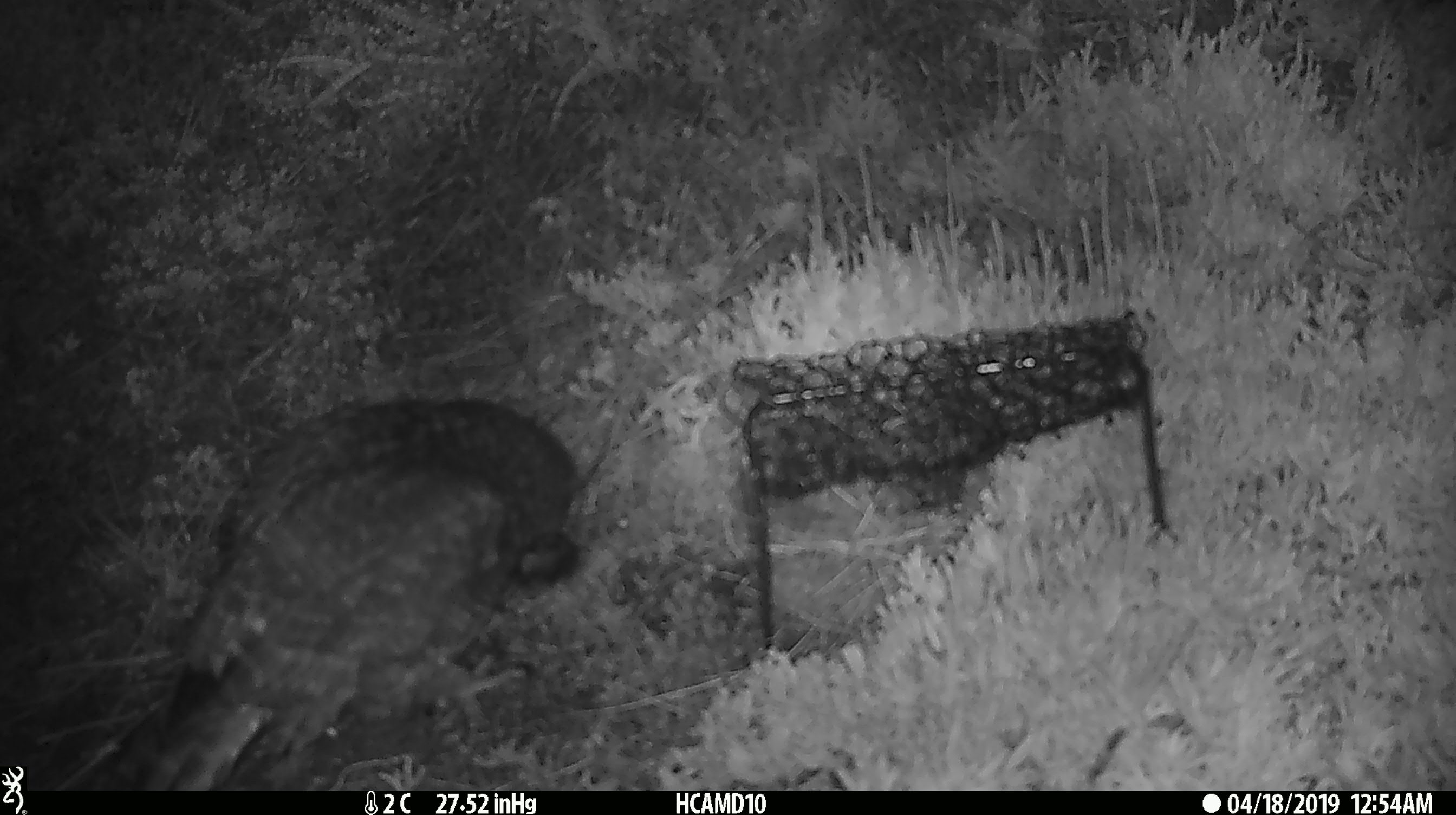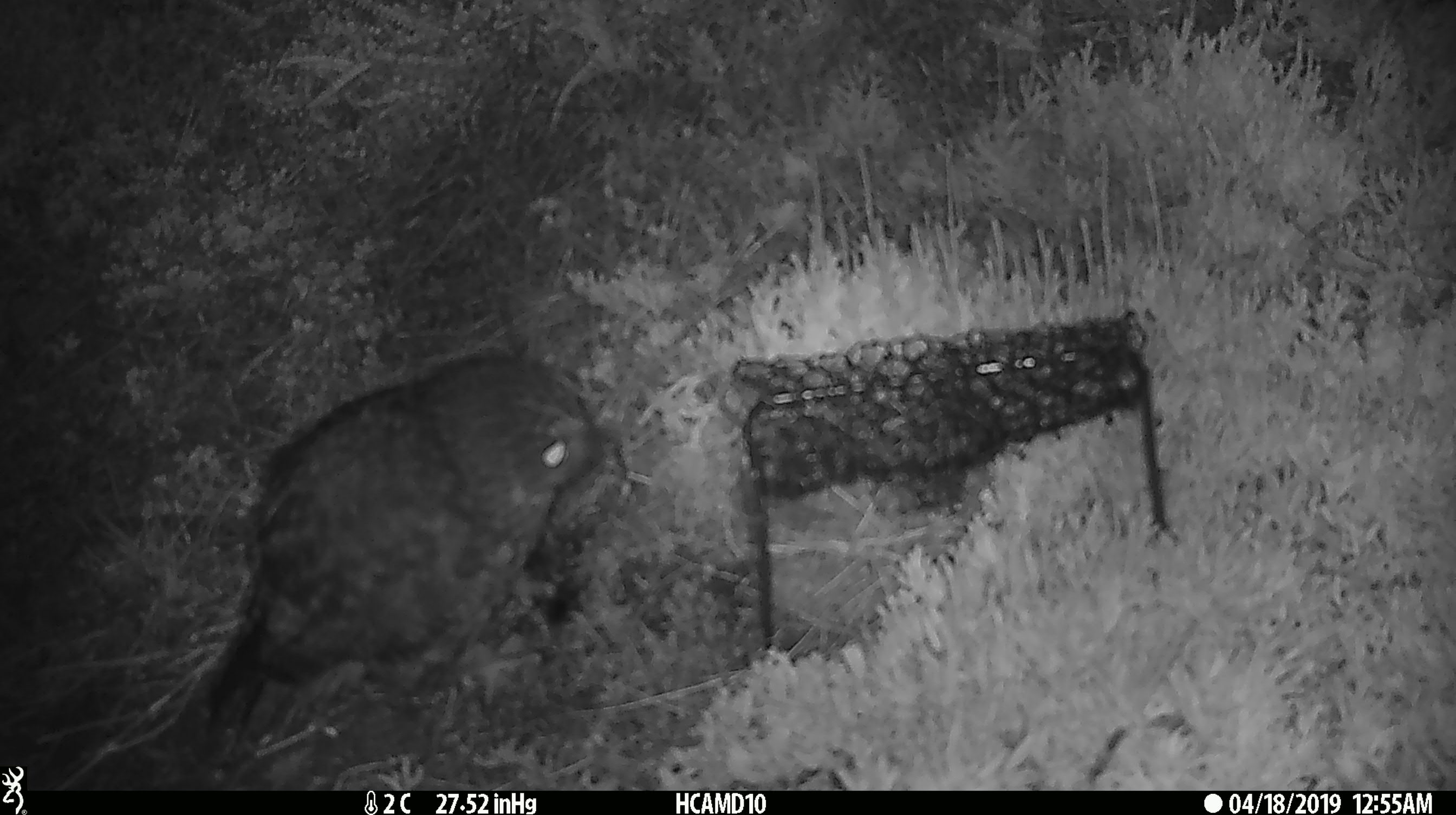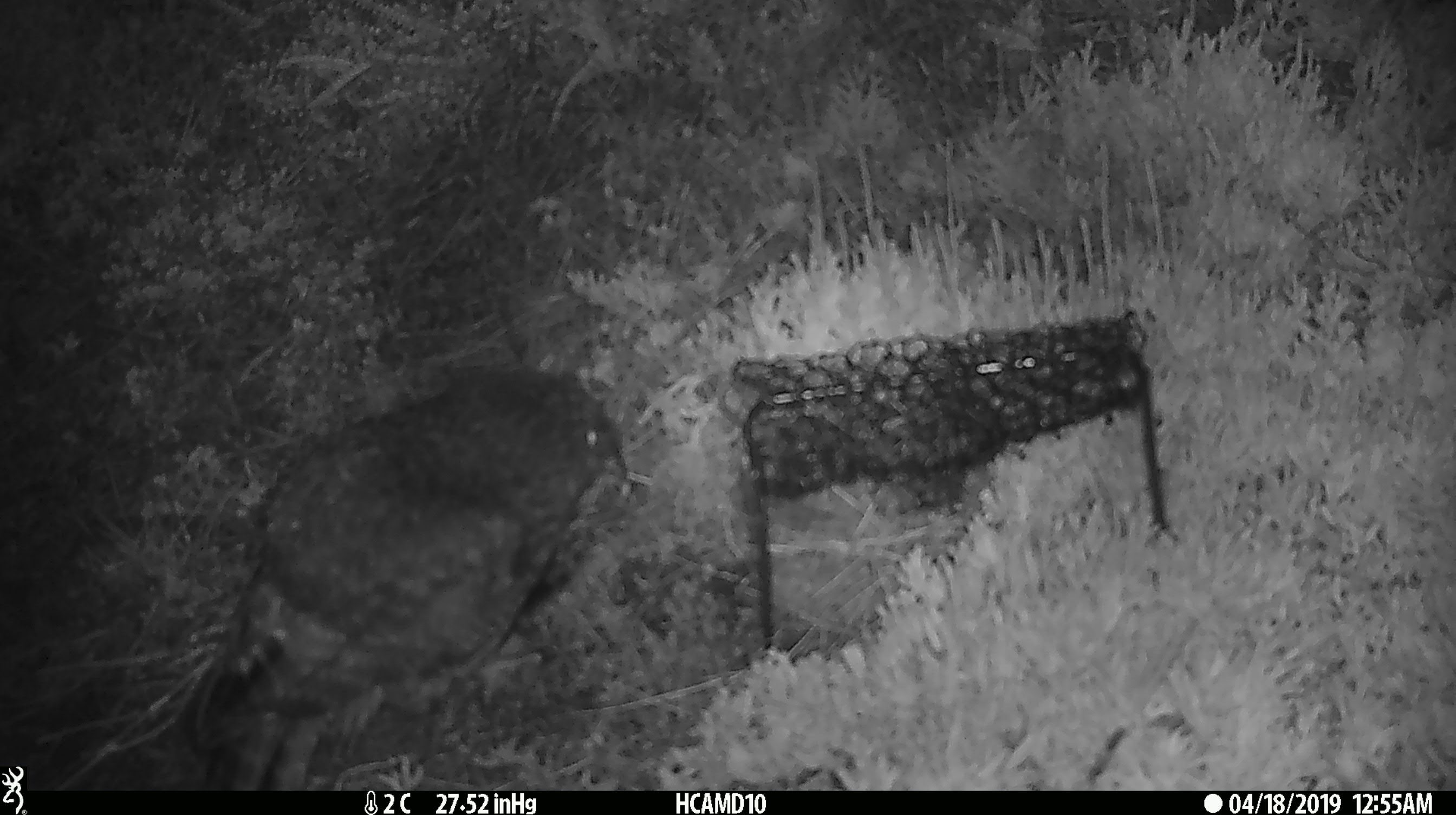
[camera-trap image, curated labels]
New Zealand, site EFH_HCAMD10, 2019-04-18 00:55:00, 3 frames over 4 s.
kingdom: Animalia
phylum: Chordata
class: Aves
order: Strigiformes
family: Strigidae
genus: Ninox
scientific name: Ninox novaeseelandiae novaeseelandiae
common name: morepork